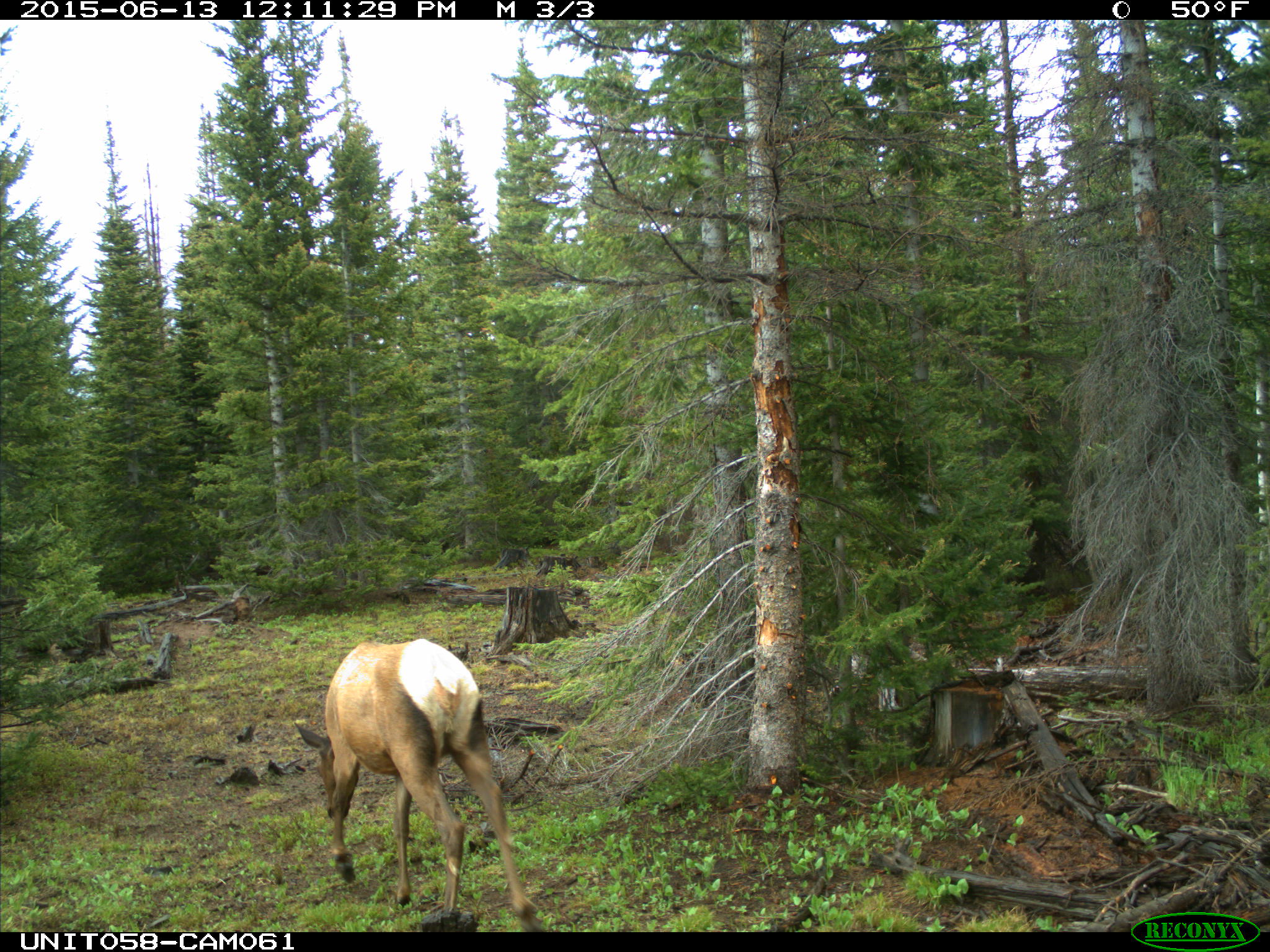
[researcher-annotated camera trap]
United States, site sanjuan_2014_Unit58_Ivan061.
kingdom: Animalia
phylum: Chordata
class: Mammalia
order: Artiodactyla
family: Cervidae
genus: Cervus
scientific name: Cervus elaphus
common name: red deer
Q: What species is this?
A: Cervus elaphus (red deer).